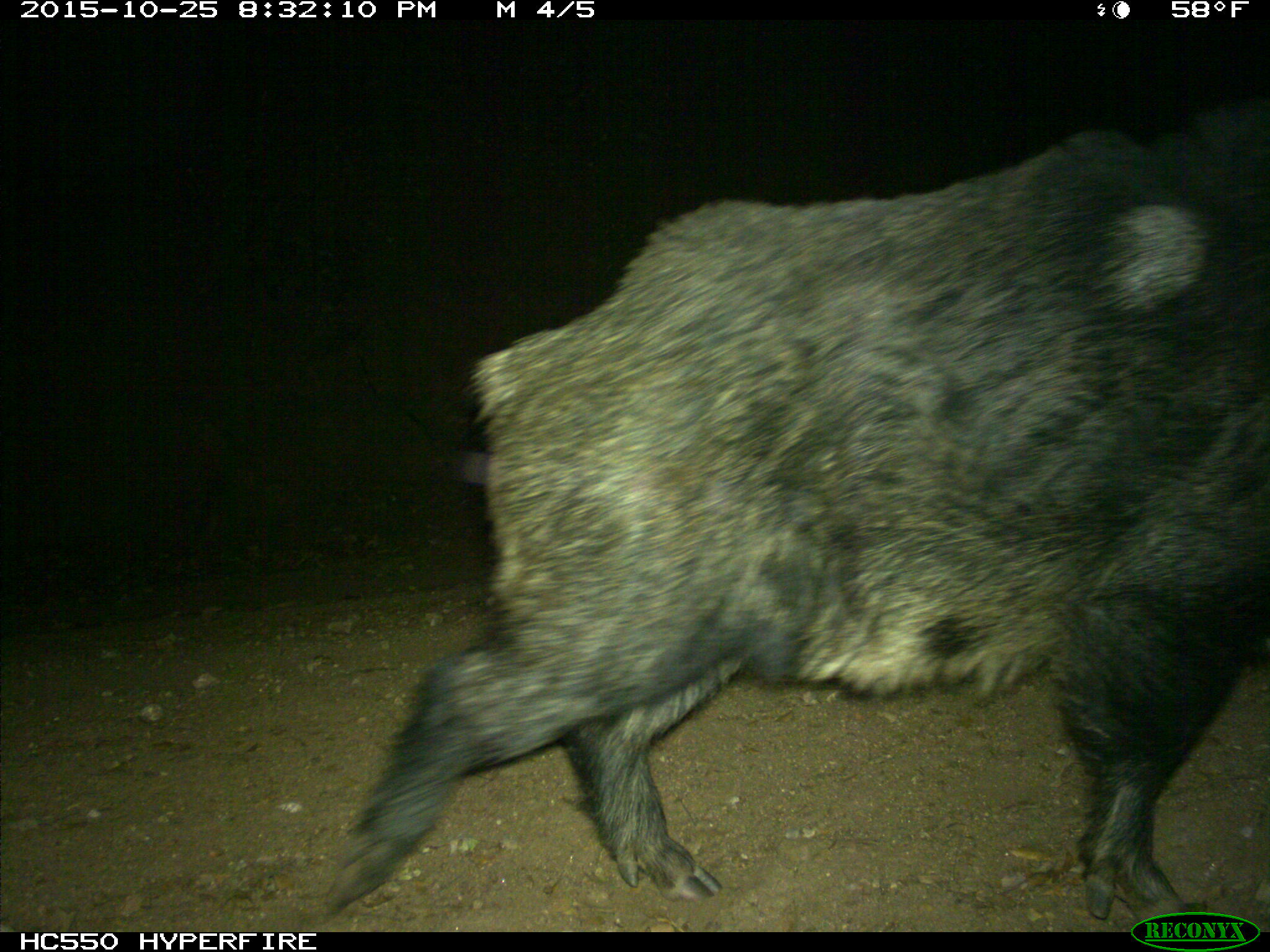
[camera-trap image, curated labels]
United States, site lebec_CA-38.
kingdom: Animalia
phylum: Chordata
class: Mammalia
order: Artiodactyla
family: Suidae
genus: Sus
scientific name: Sus scrofa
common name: wild boar